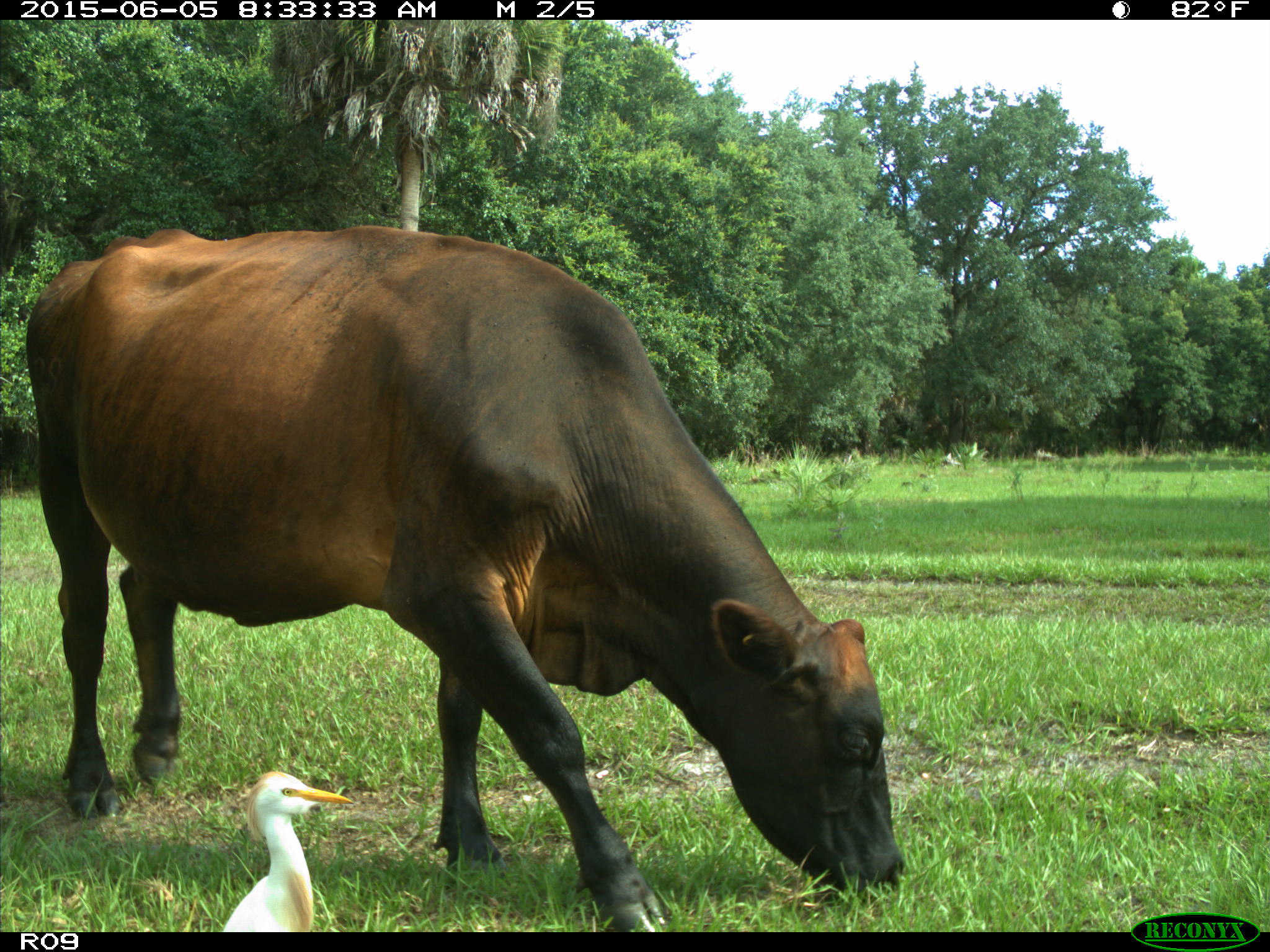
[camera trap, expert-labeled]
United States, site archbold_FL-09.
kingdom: Animalia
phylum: Chordata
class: Mammalia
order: Artiodactyla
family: Bovidae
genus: Bos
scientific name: Bos taurus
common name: domestic cow